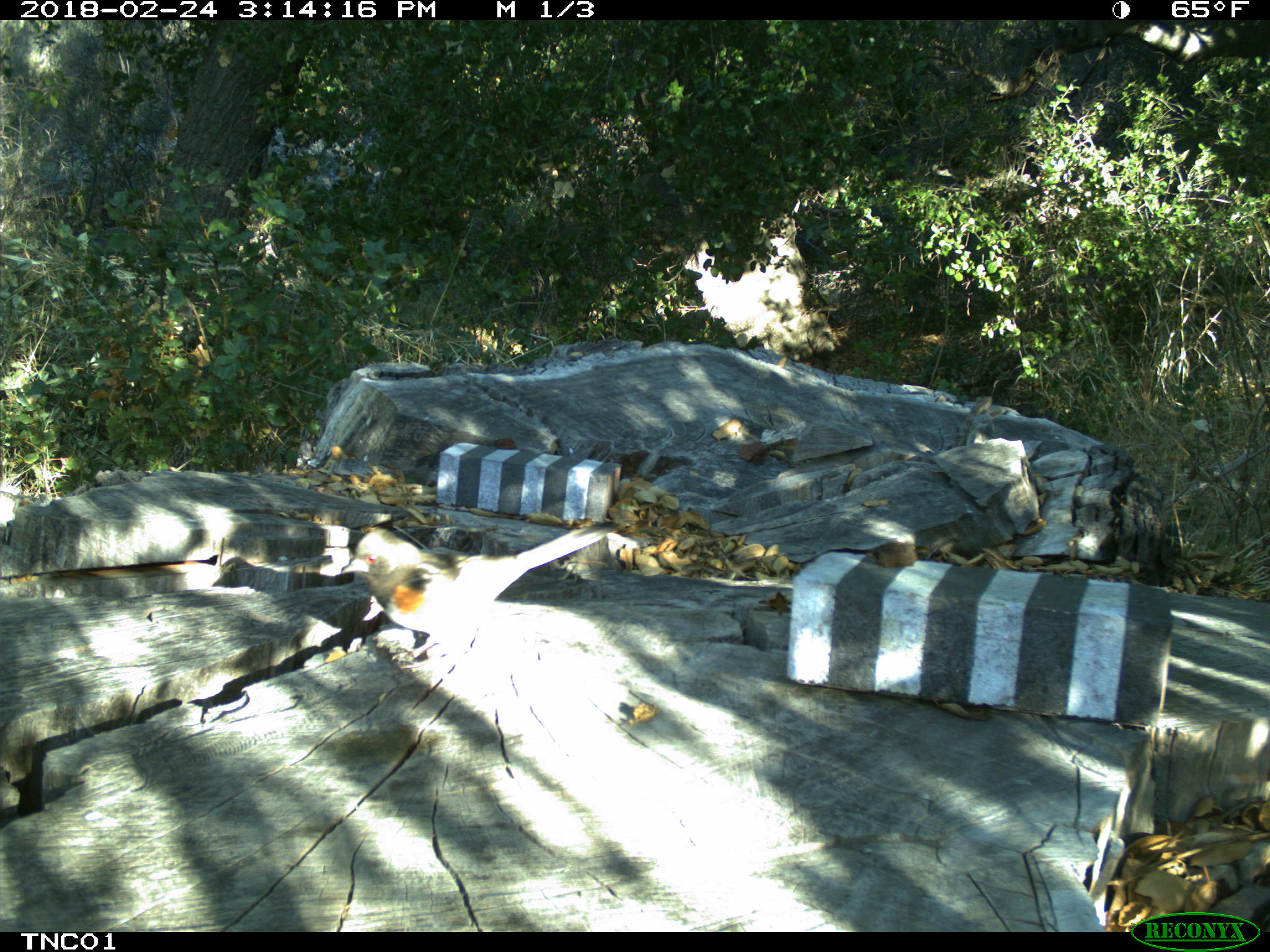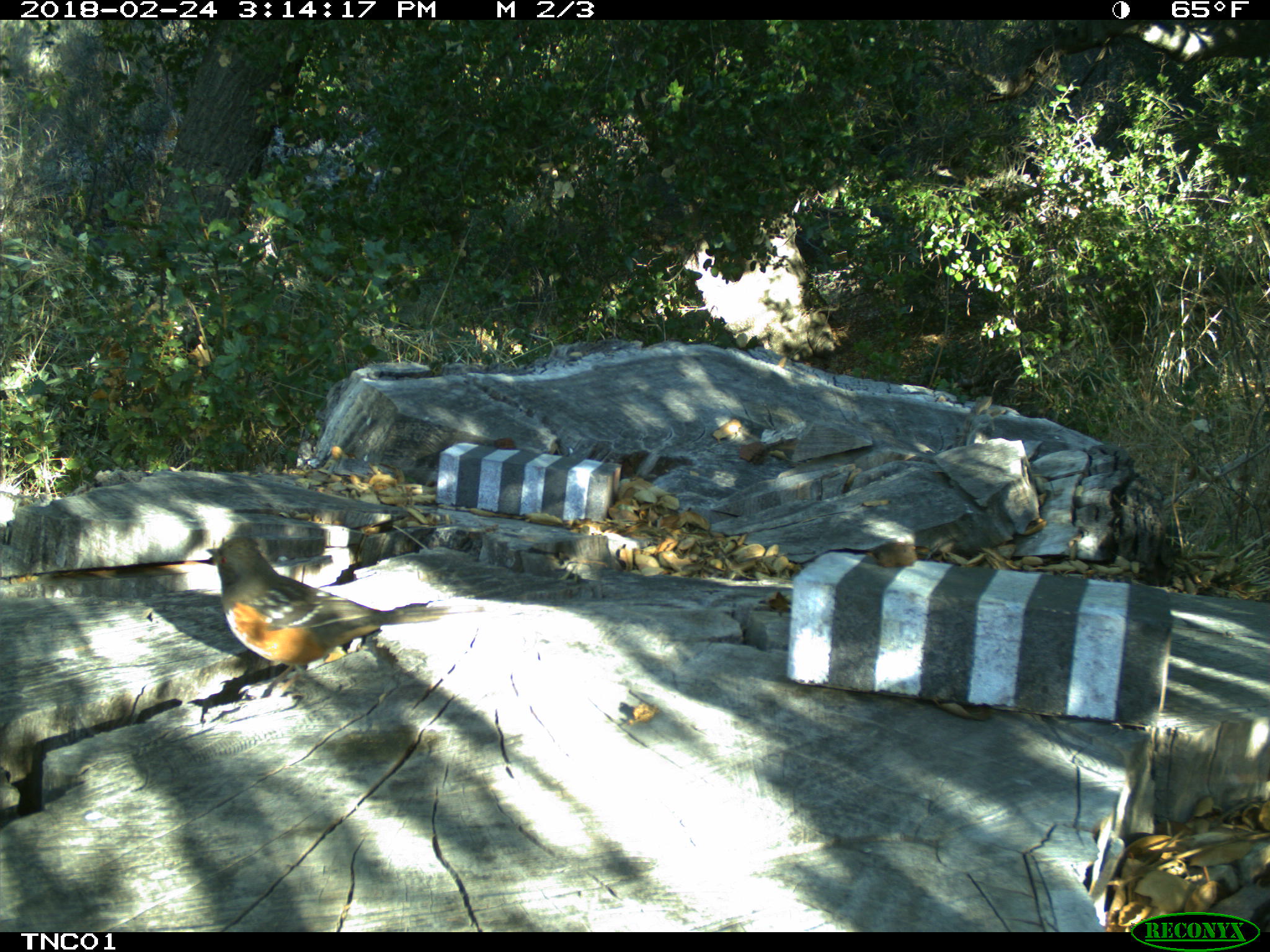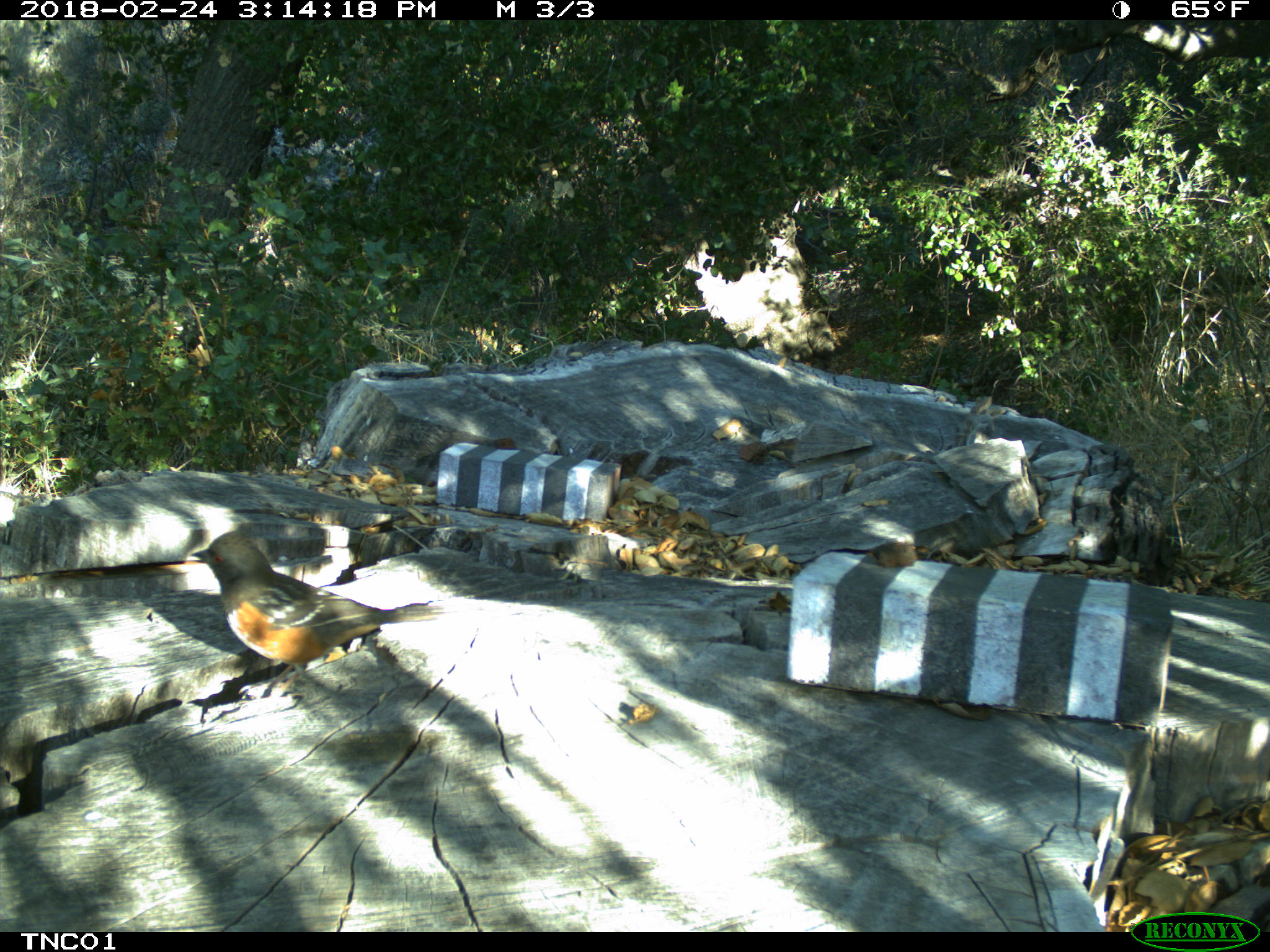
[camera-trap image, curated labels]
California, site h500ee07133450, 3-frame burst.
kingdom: Animalia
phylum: Chordata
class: Aves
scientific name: Aves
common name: bird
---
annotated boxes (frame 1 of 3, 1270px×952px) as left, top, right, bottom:
bird: 340, 518, 629, 672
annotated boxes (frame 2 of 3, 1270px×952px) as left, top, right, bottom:
bird: 205, 537, 482, 700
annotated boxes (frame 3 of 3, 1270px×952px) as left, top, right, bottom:
bird: 191, 530, 453, 692